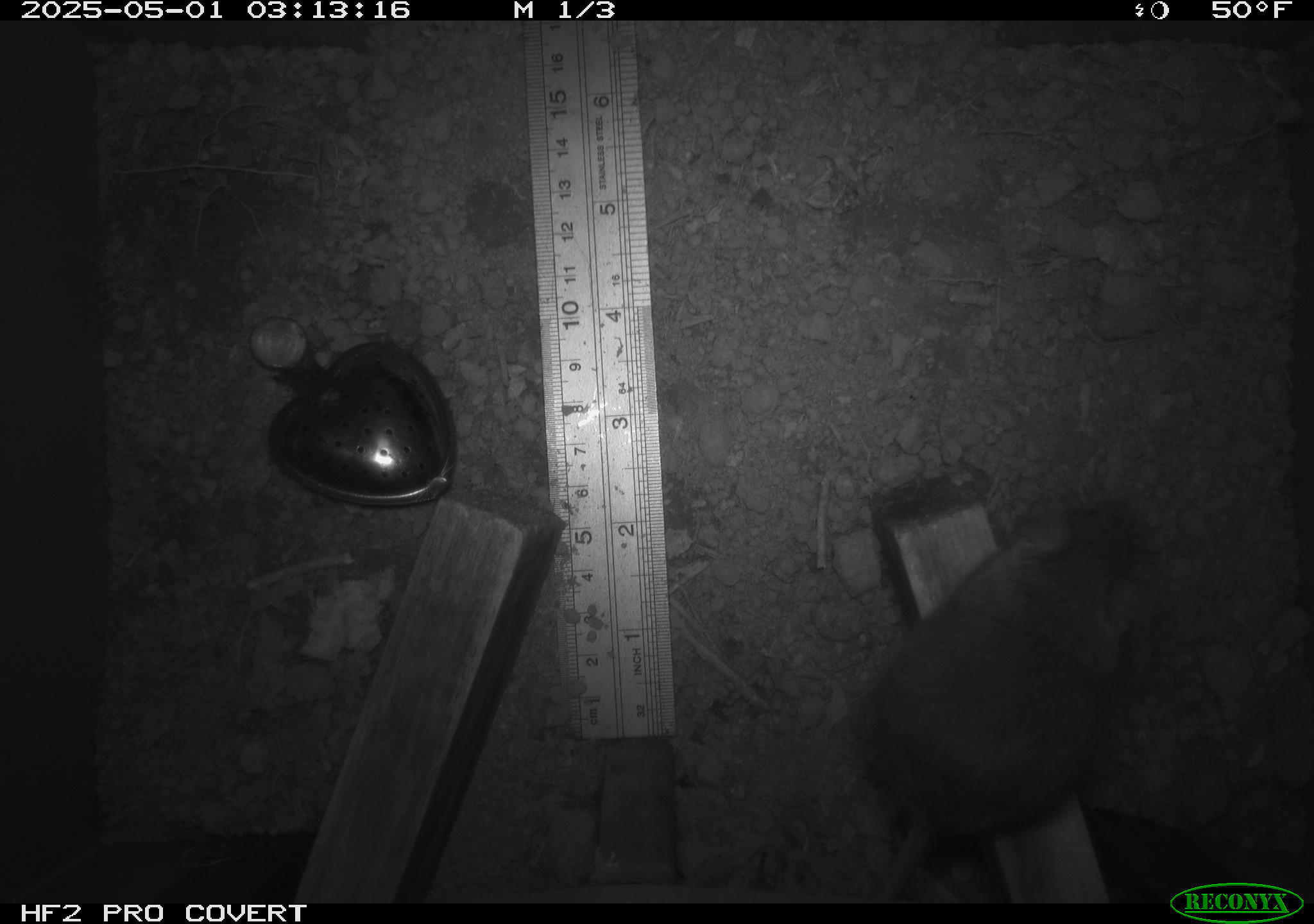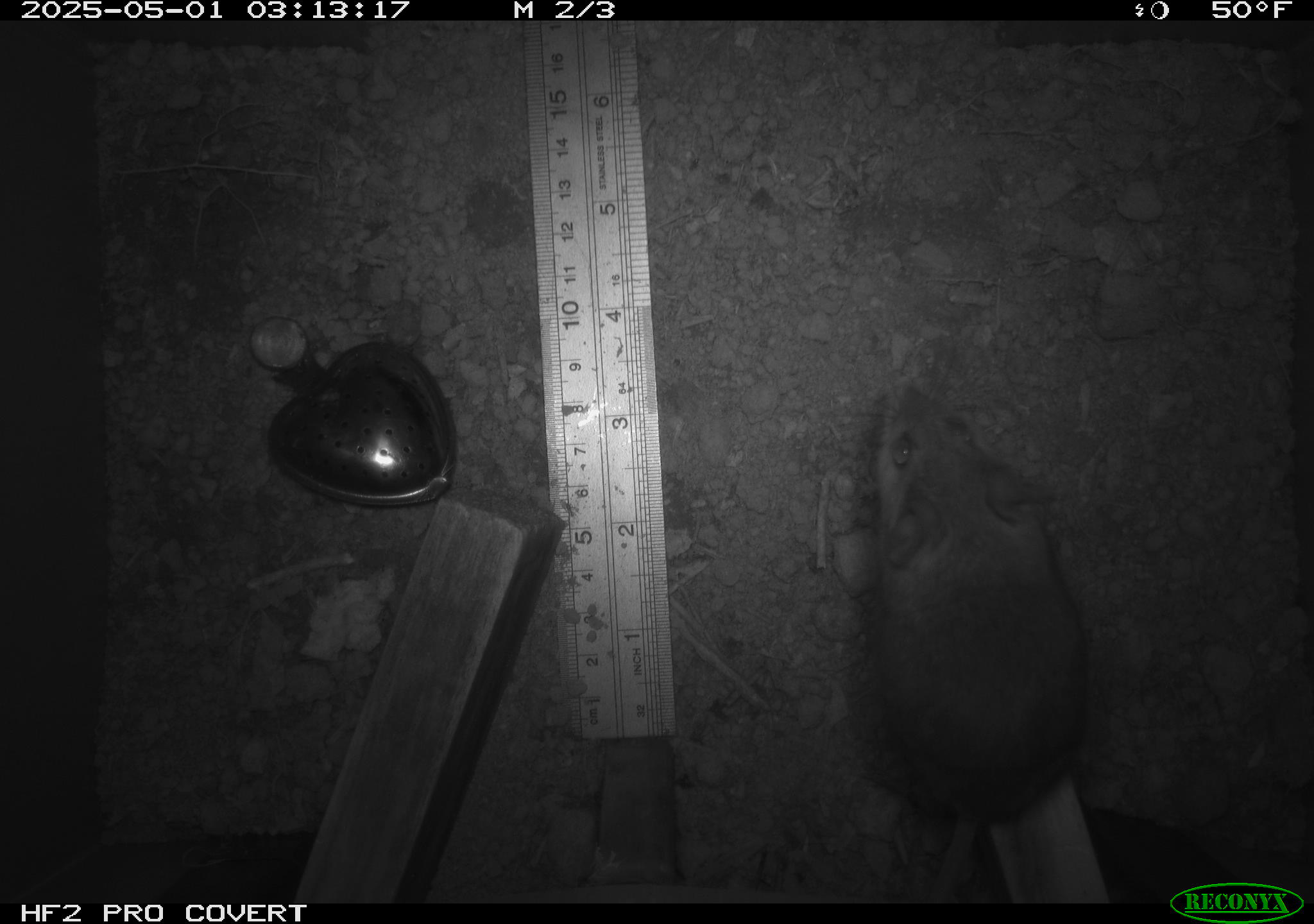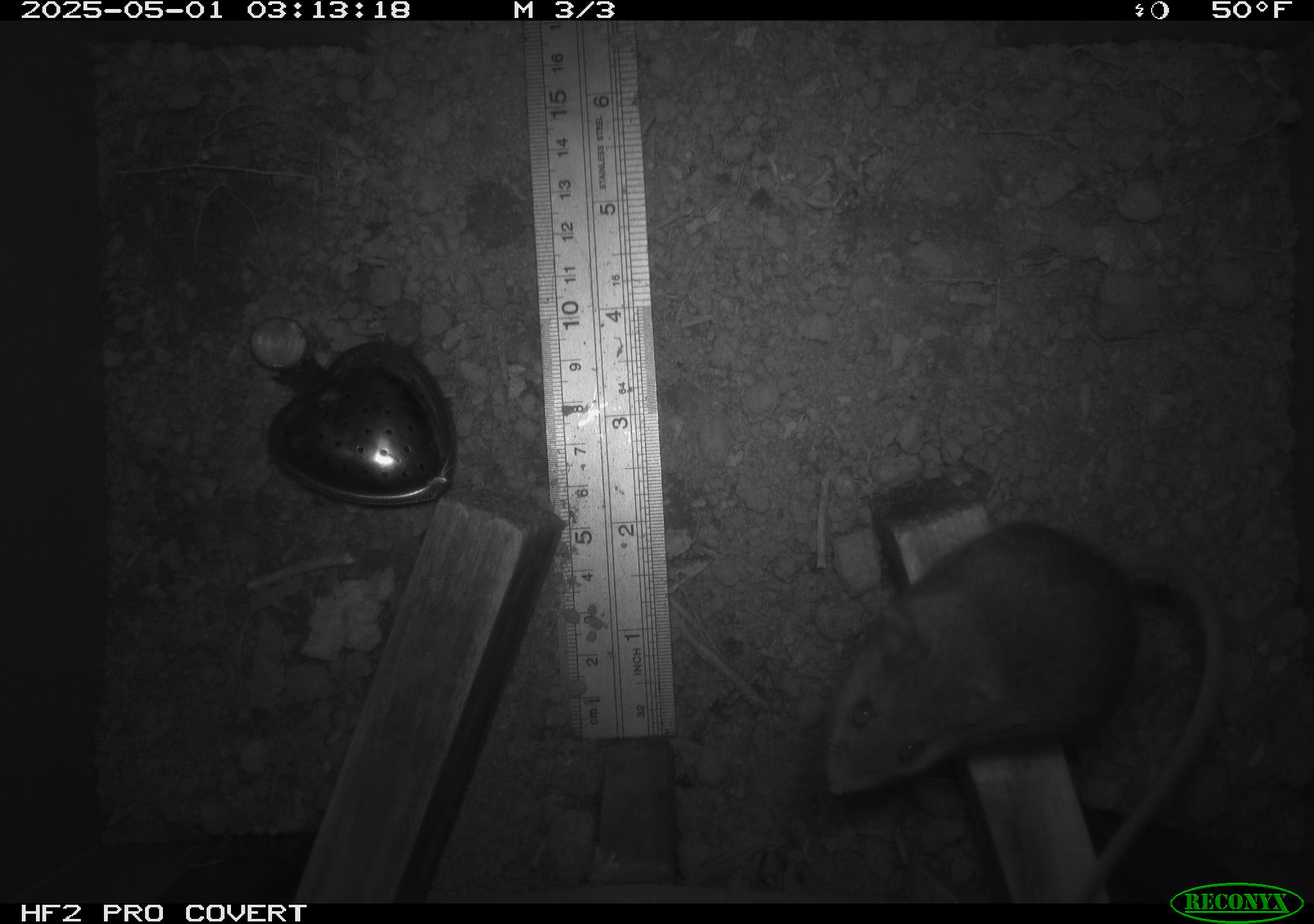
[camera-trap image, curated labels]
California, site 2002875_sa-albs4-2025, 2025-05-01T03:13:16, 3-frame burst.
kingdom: Animalia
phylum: Chordata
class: Mammalia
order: Rodentia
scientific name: Rodentia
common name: mouse species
Mouse species (Rodentia).